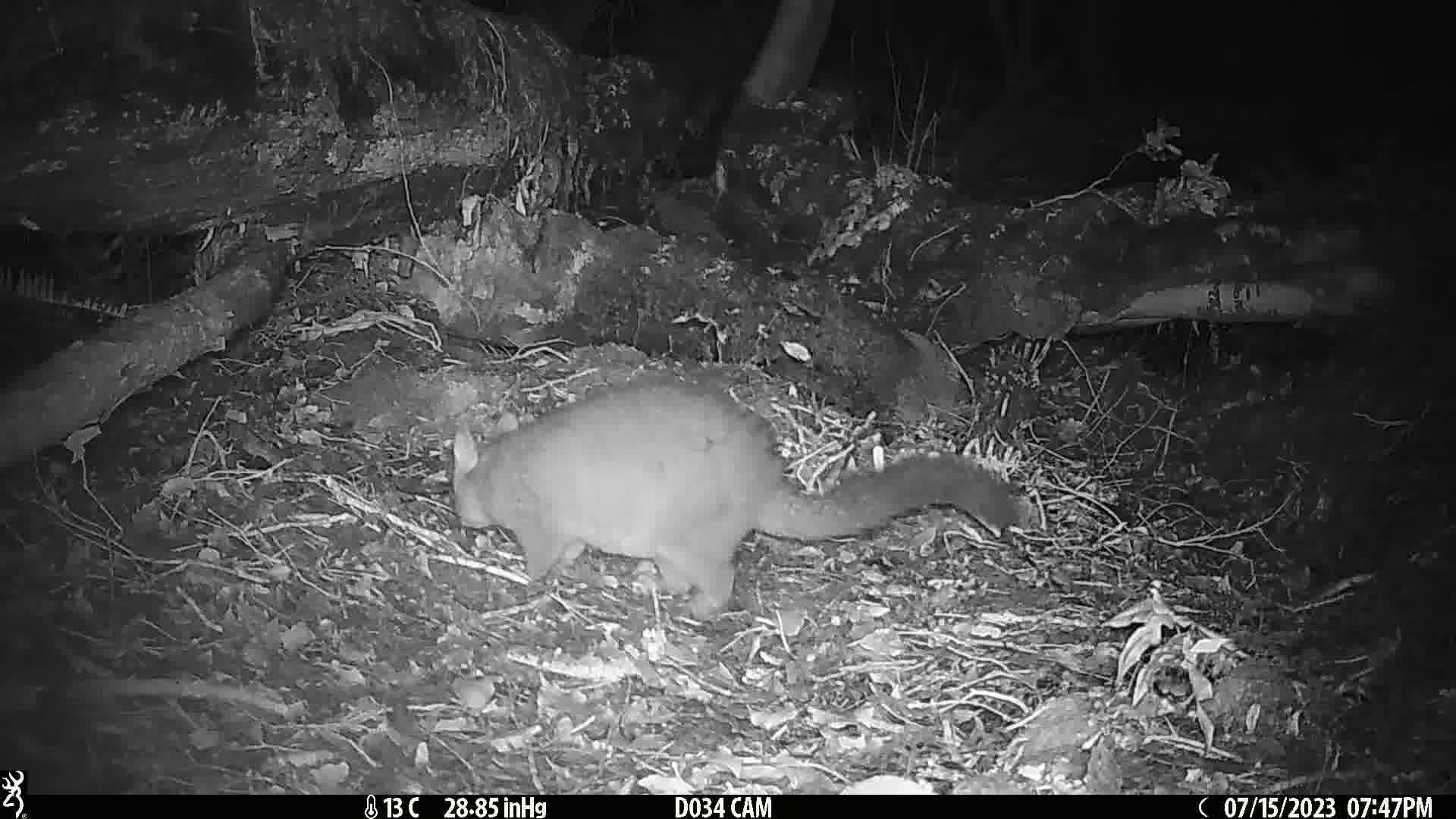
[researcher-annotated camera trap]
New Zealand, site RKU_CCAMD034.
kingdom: Animalia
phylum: Chordata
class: Mammalia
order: Diprotodontia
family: Phalangeridae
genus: Trichosurus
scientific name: Trichosurus vulpecula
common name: common brushtail possum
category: possum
Possum (common brushtail possum) (Trichosurus vulpecula).